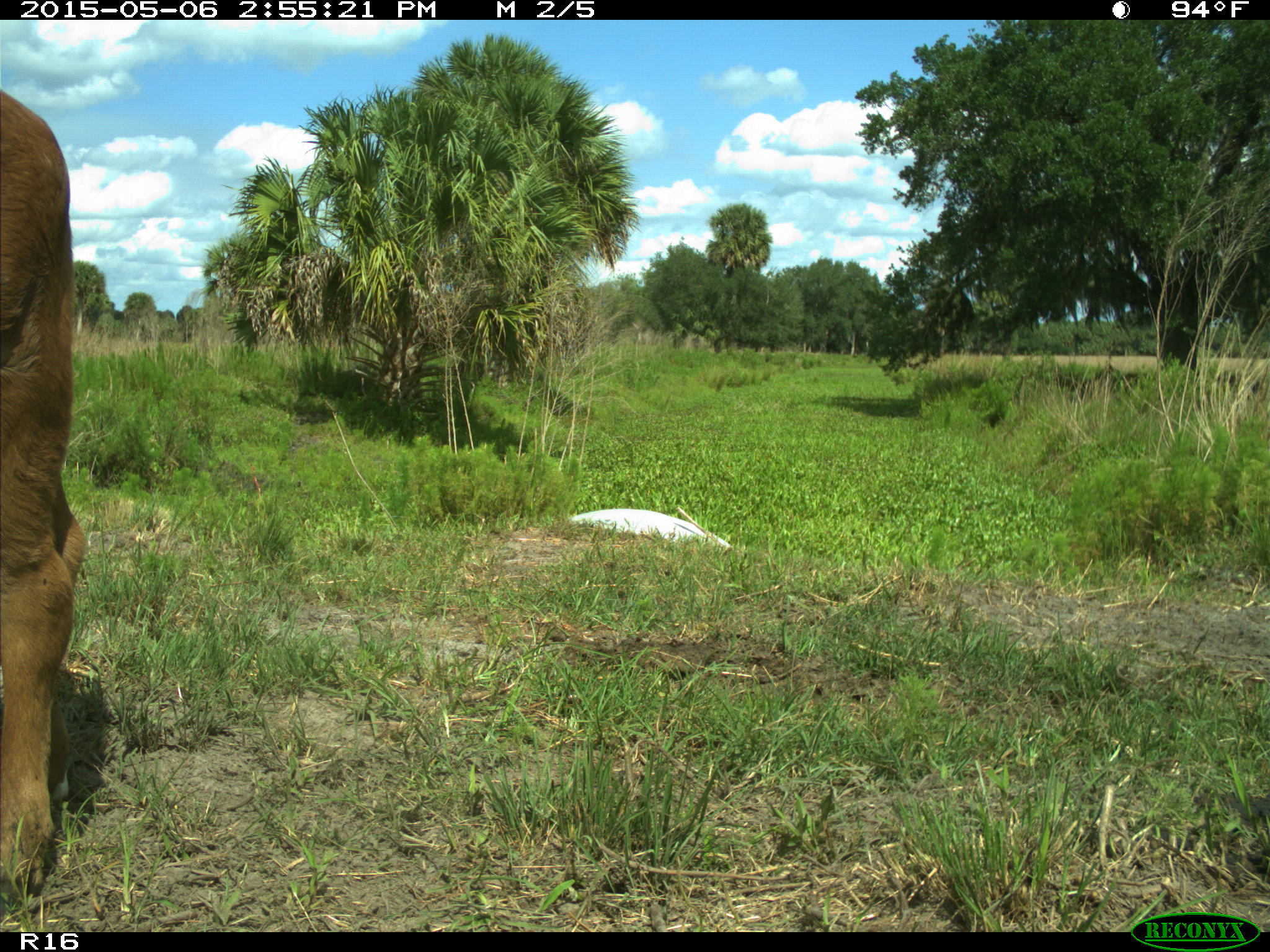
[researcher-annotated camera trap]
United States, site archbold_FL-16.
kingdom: Animalia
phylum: Chordata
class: Mammalia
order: Artiodactyla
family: Bovidae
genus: Bos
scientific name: Bos taurus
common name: domestic cow